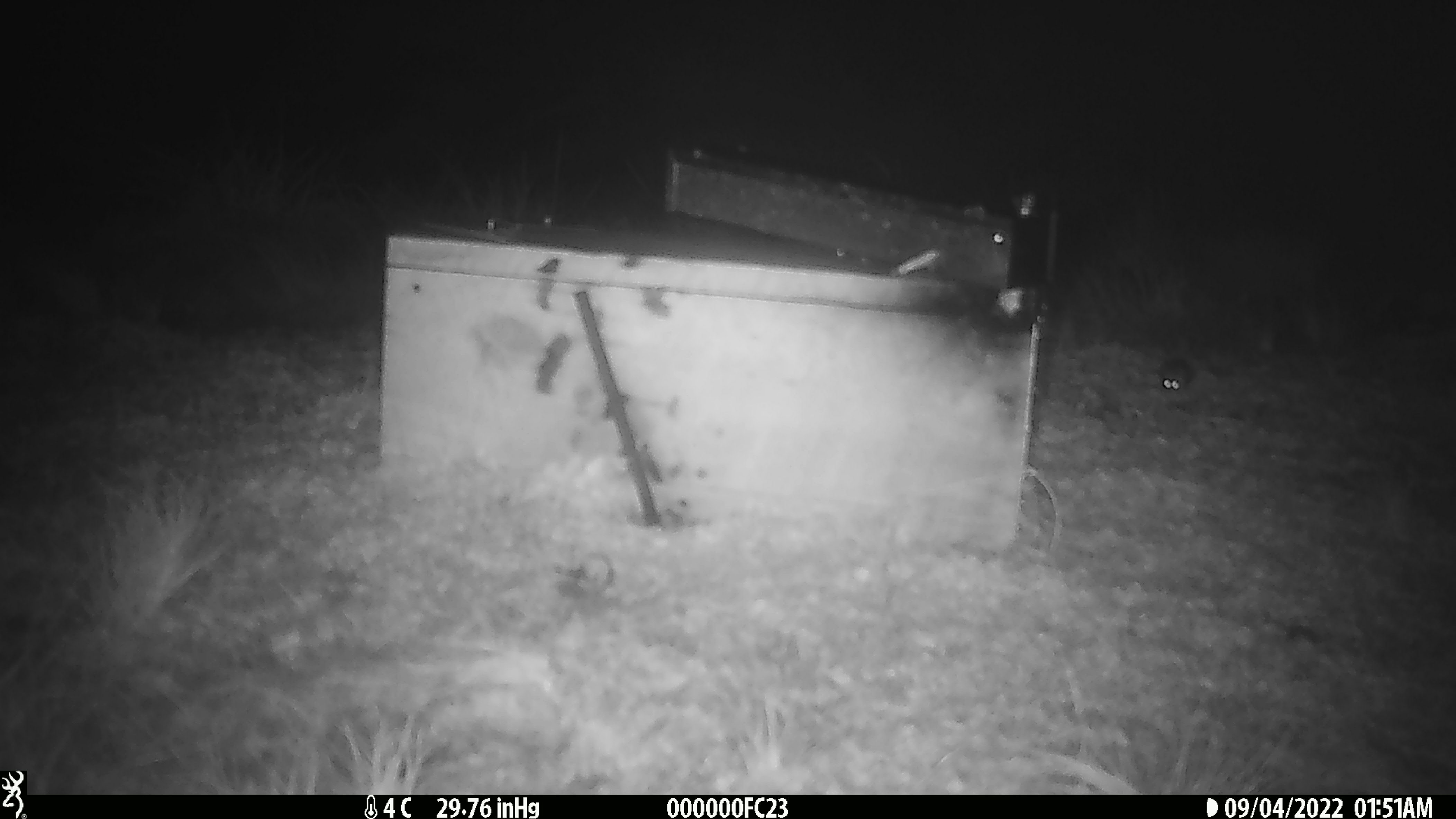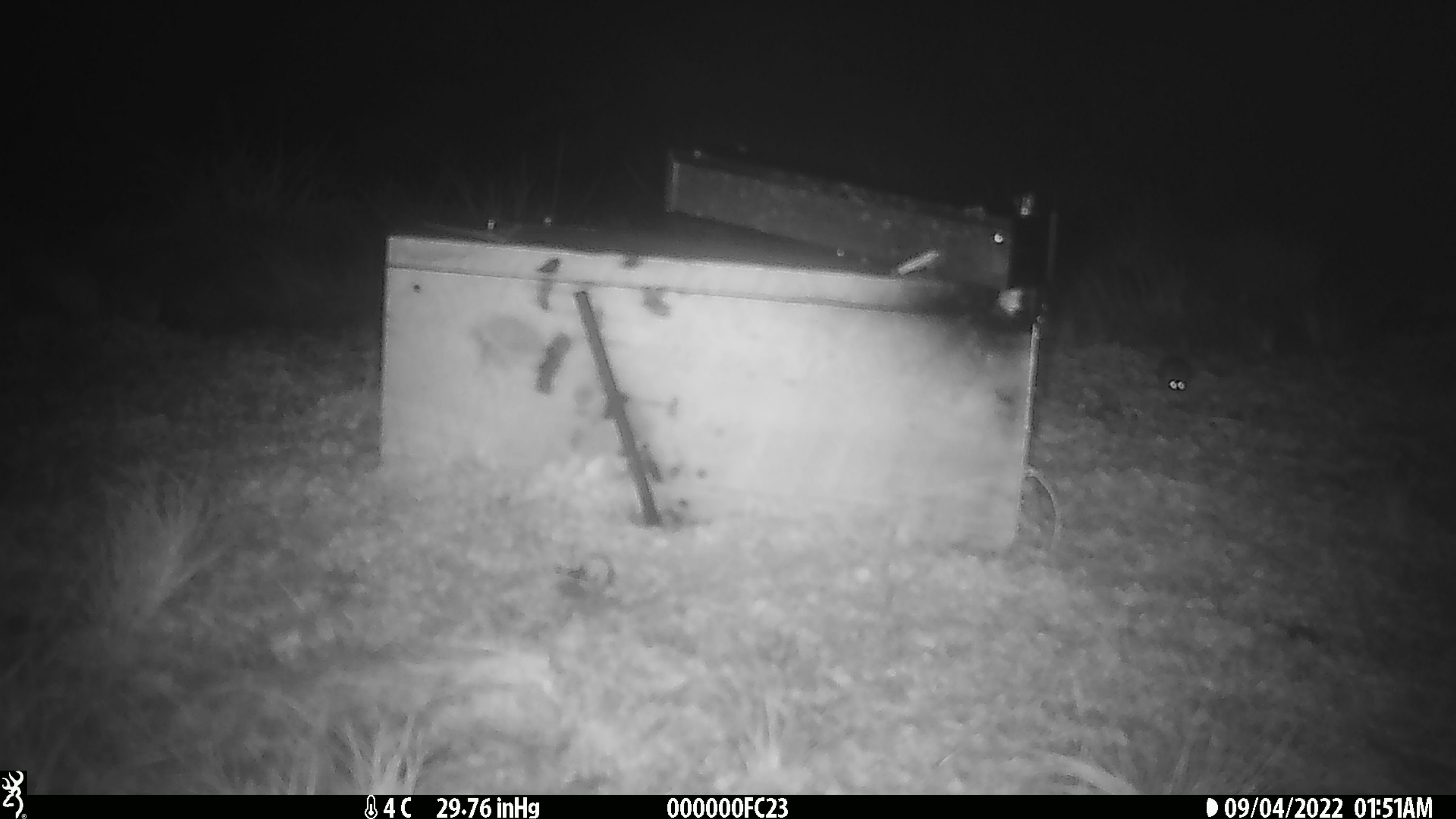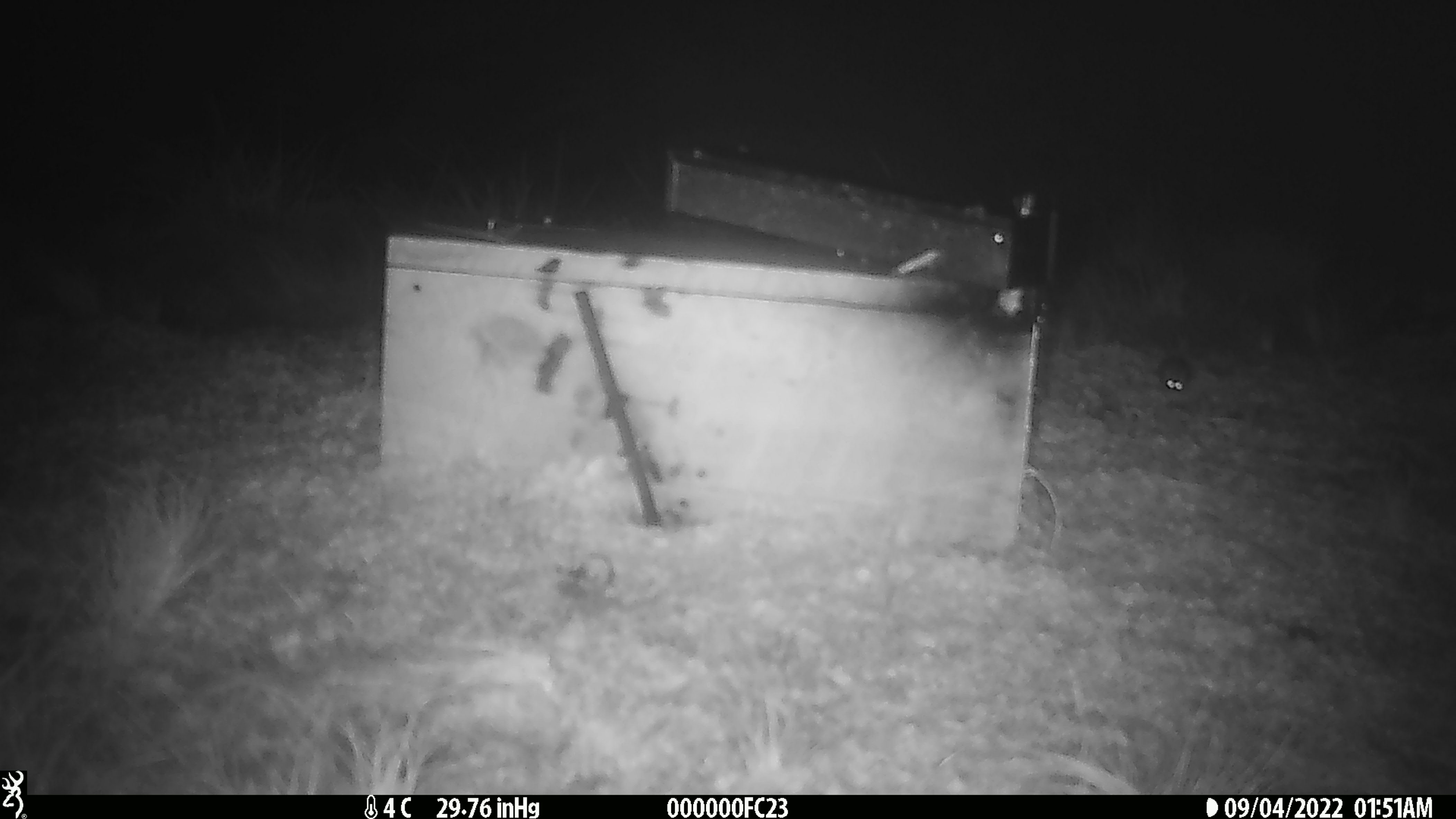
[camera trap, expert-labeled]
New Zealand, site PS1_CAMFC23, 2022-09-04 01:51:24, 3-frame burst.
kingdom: Animalia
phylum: Chordata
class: Mammalia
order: Rodentia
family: Muridae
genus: Mus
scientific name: Mus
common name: mouse